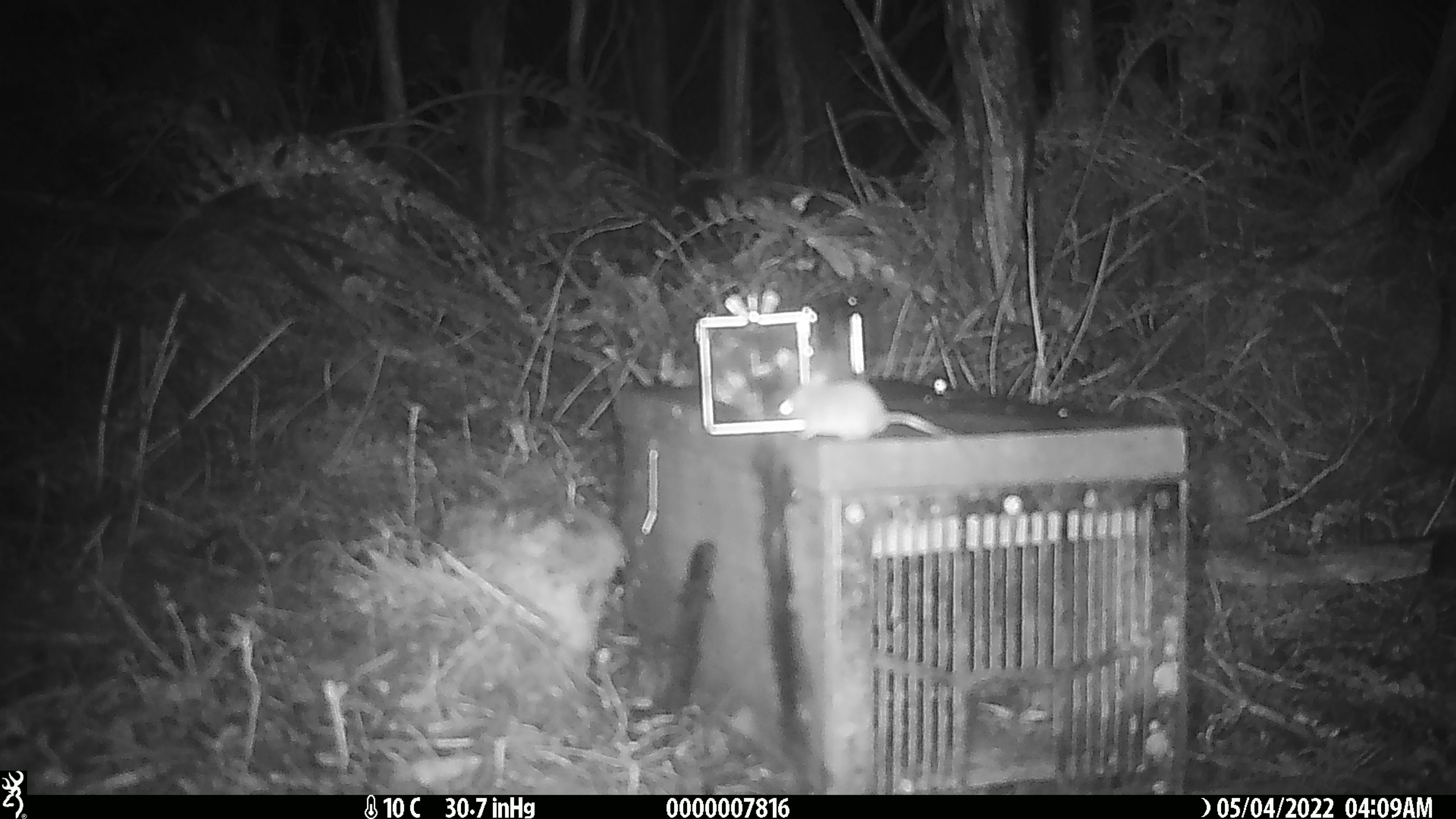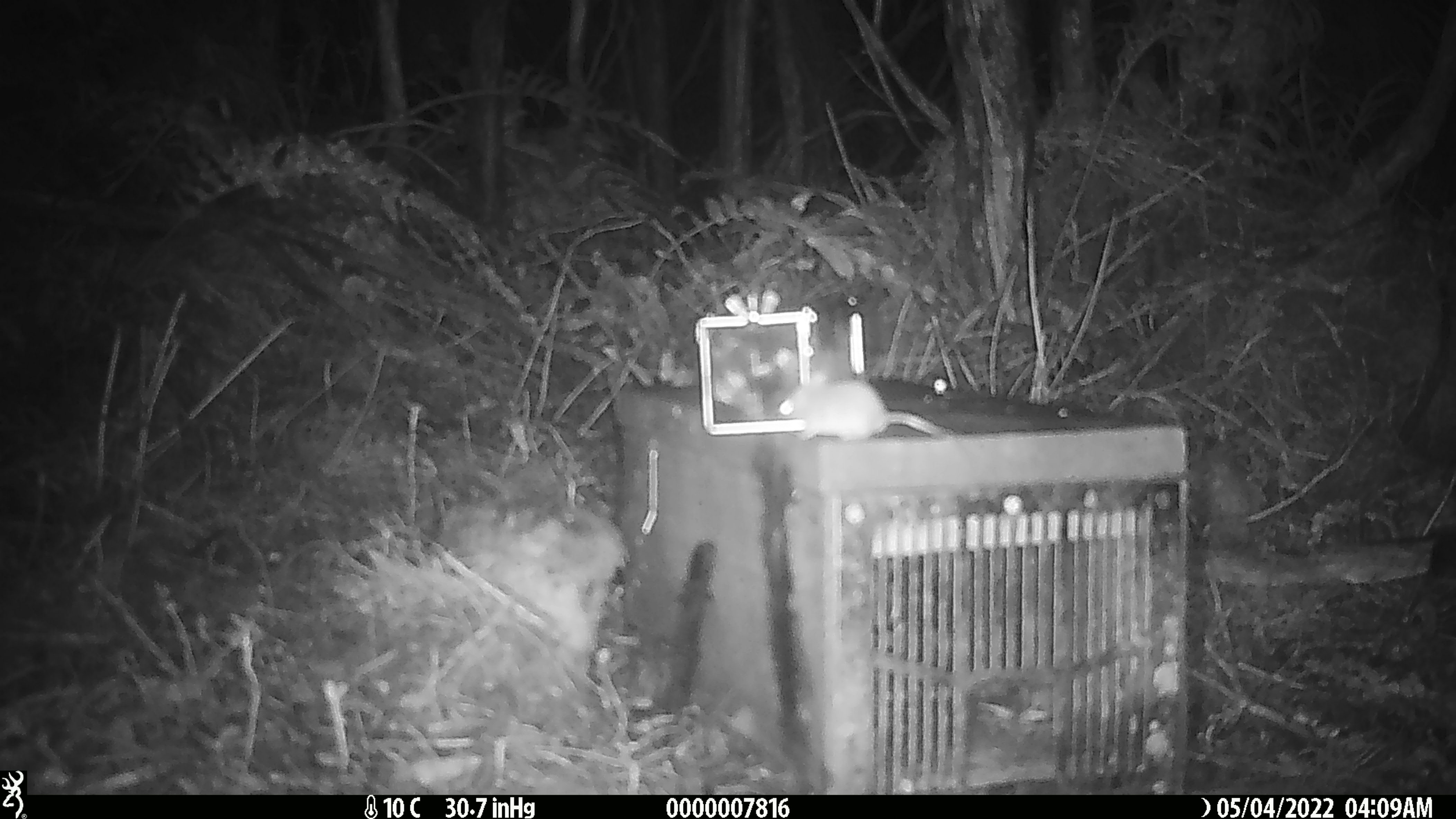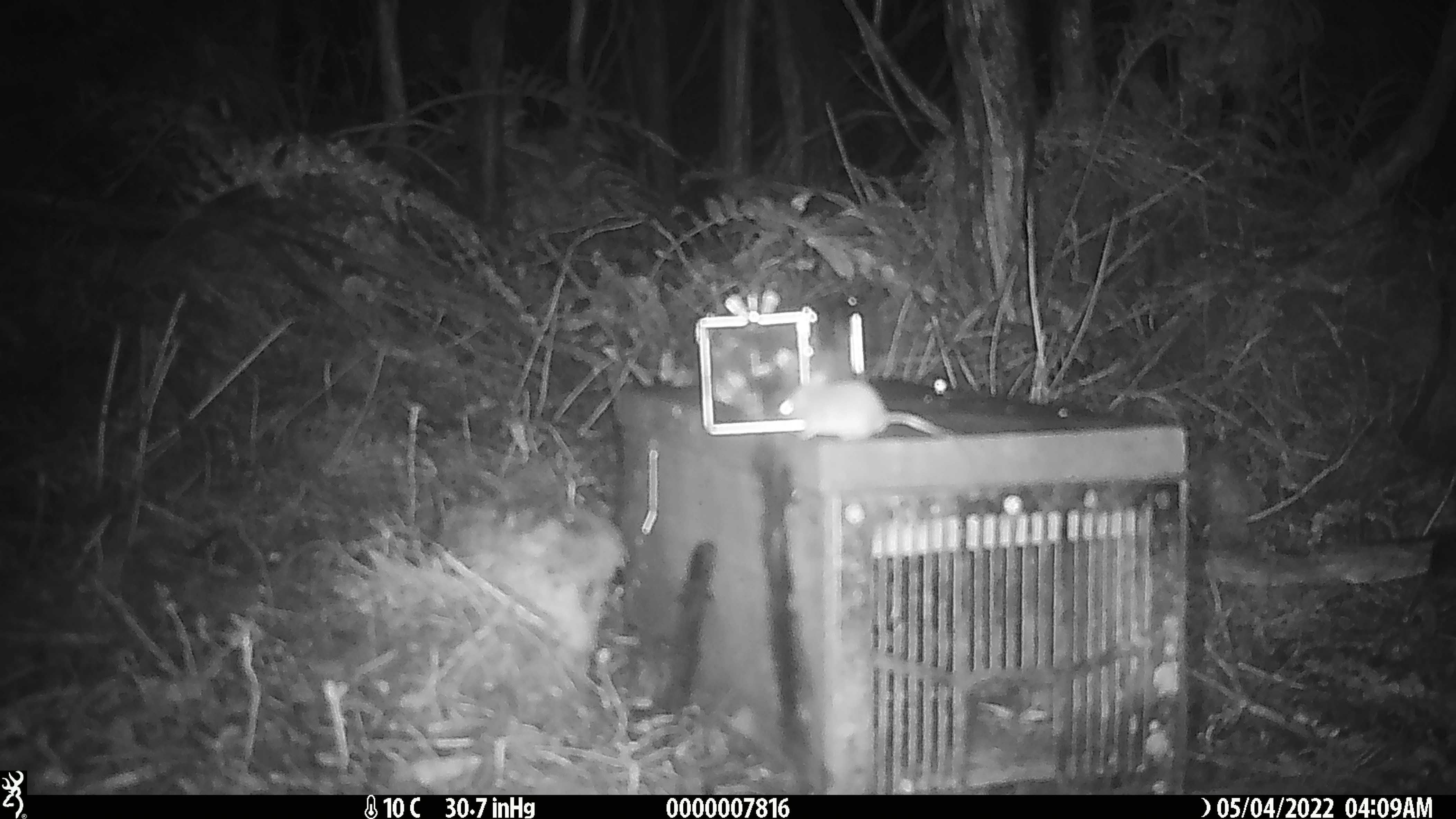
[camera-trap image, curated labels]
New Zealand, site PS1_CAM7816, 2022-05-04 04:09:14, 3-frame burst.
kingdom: Animalia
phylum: Chordata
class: Mammalia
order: Rodentia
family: Muridae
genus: Mus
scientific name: Mus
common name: mouse